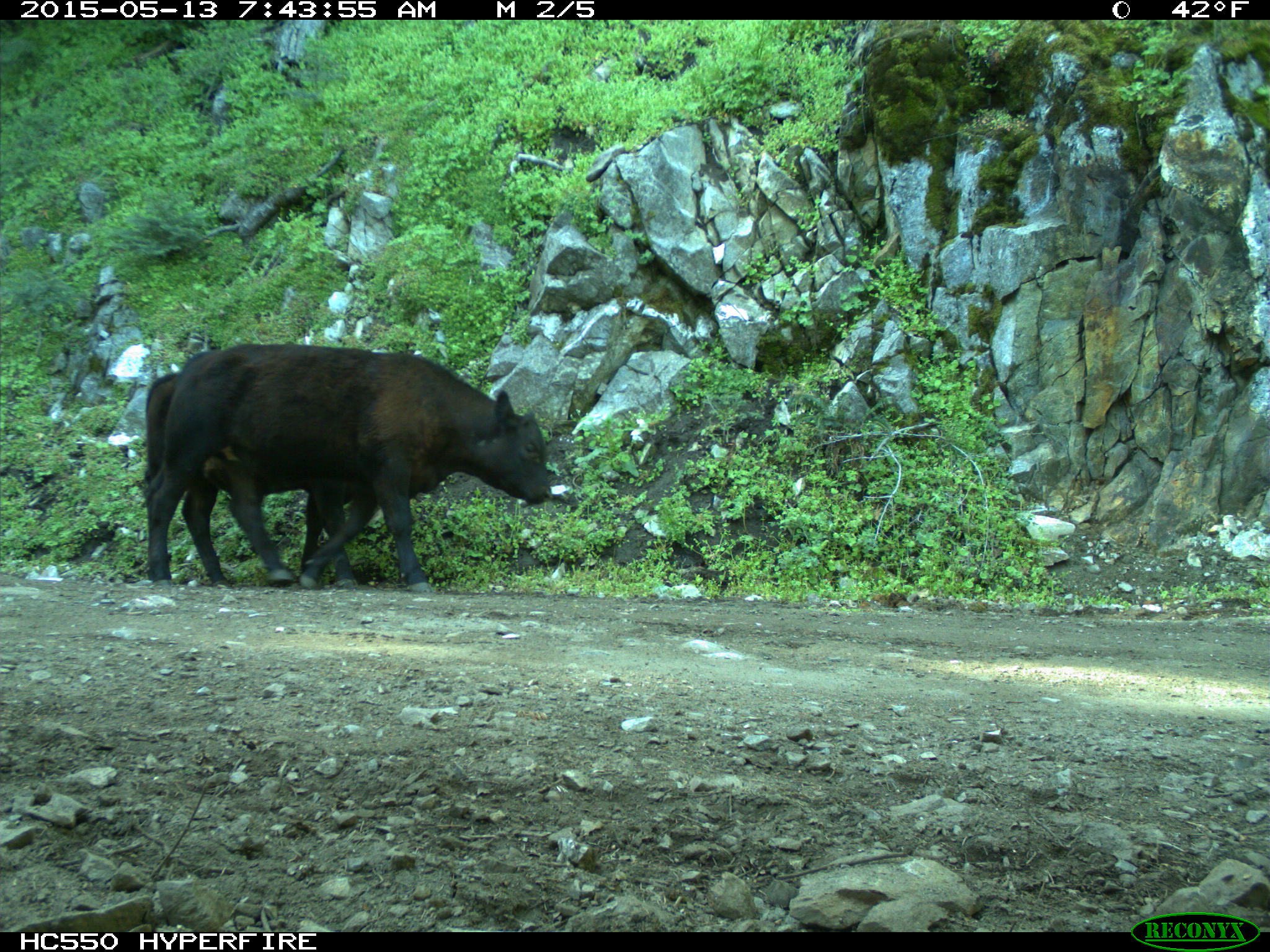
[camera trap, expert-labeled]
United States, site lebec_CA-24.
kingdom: Animalia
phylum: Chordata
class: Mammalia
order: Artiodactyla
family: Bovidae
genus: Bos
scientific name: Bos taurus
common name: domestic cow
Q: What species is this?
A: Bos taurus (domestic cow).